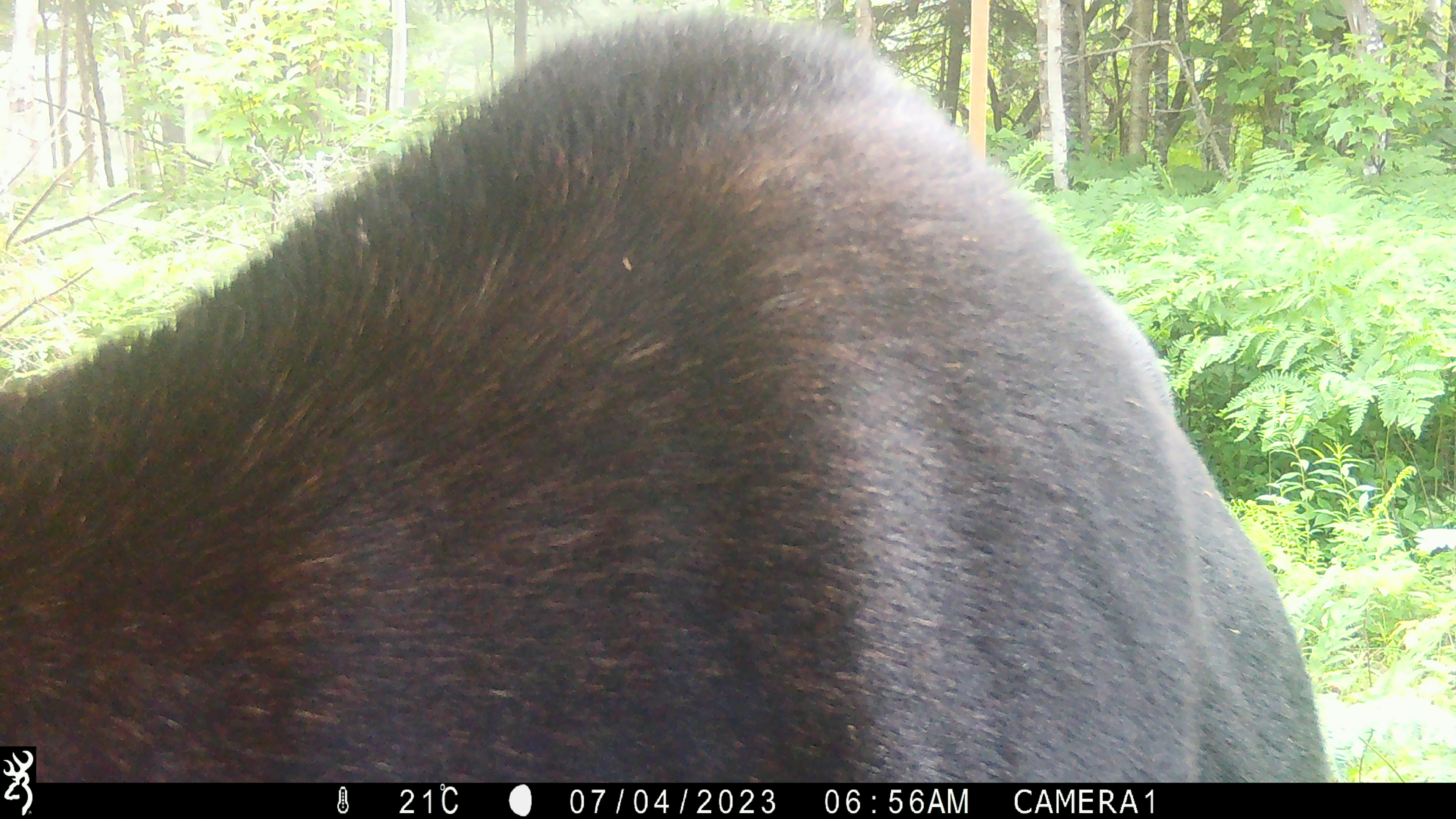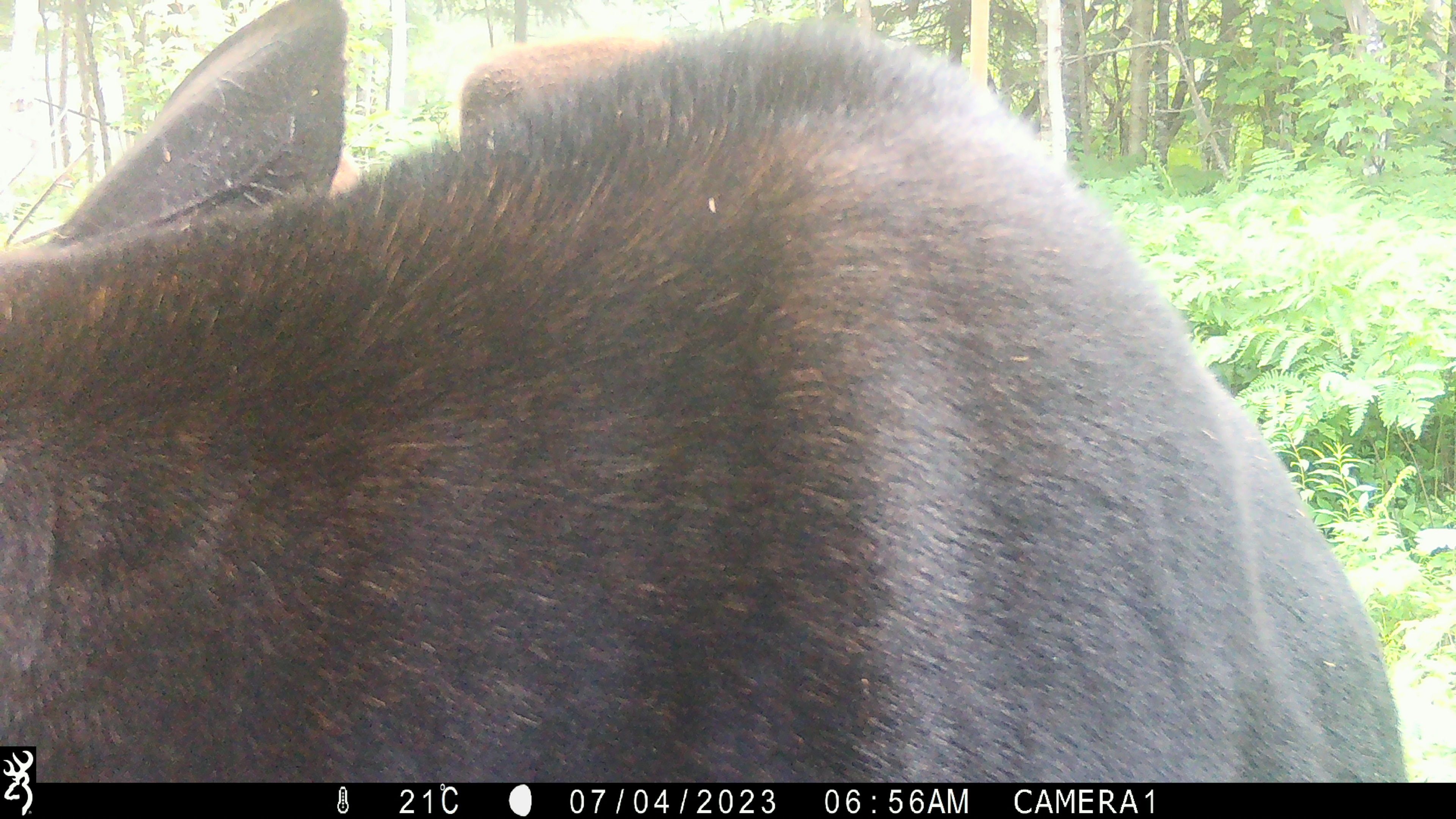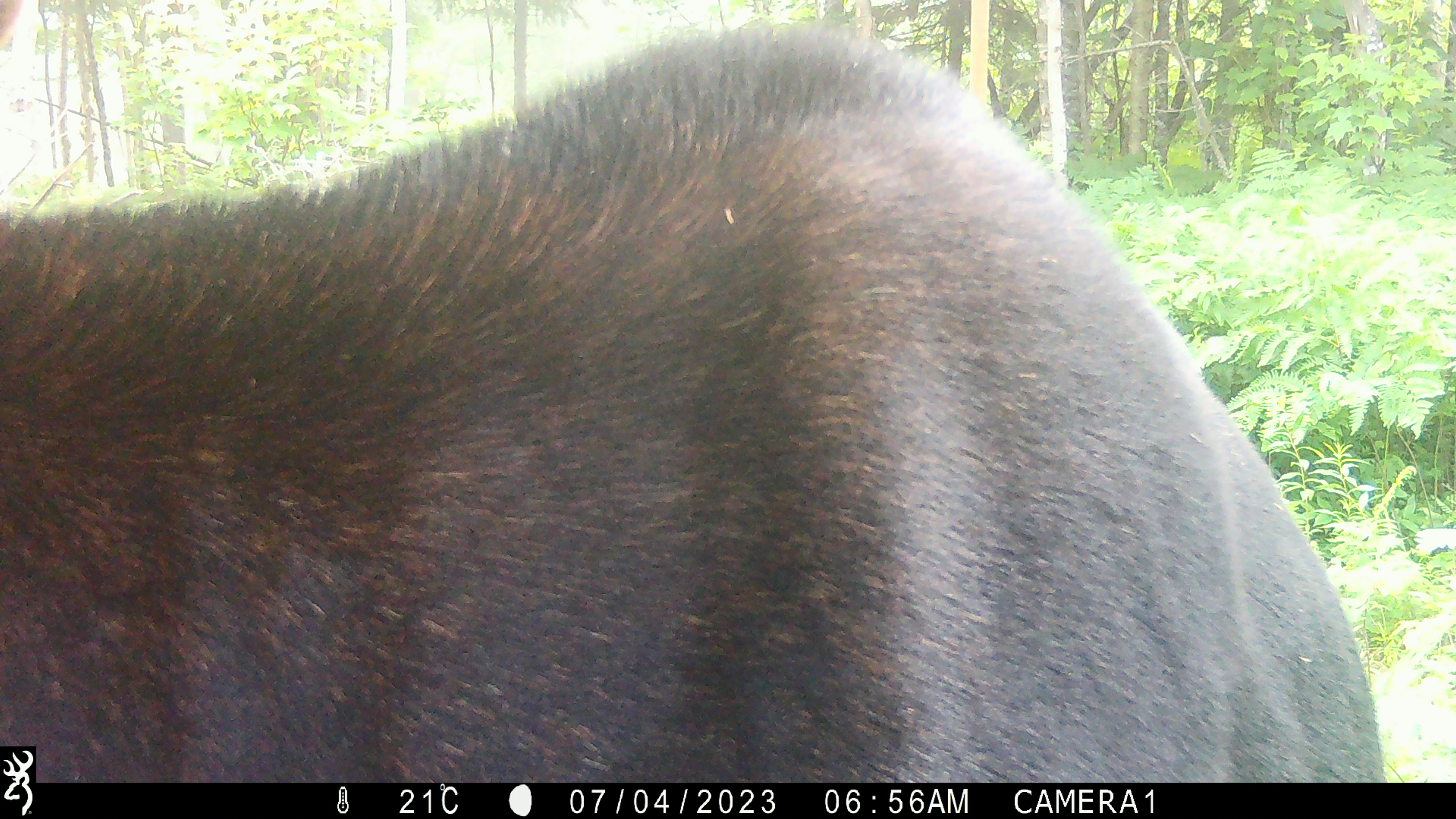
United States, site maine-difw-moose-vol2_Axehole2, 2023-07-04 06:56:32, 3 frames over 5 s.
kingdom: Animalia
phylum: Chordata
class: Mammalia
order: Artiodactyla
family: Cervidae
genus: Alces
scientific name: Alces alces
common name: moose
Moose (Alces alces).